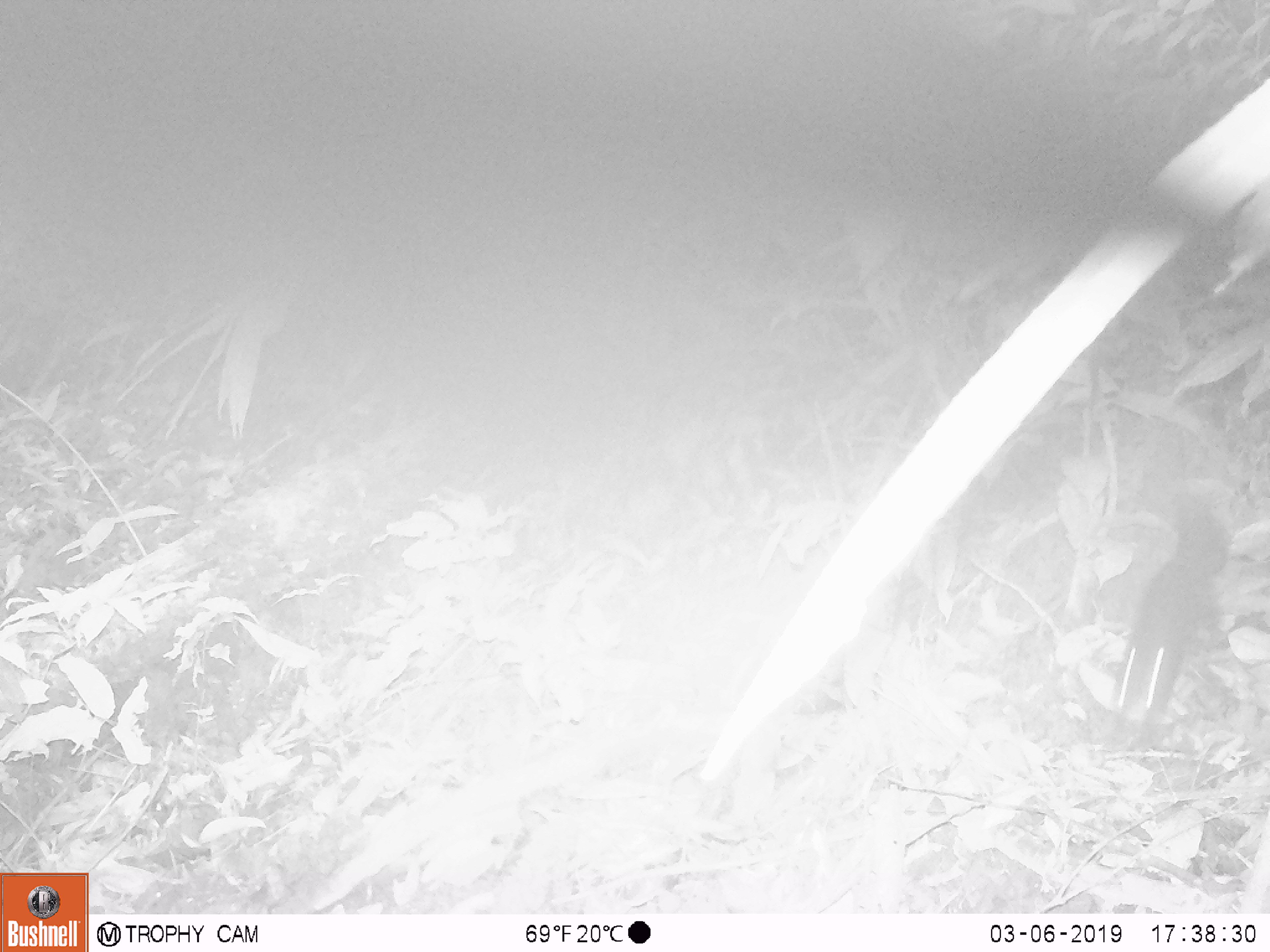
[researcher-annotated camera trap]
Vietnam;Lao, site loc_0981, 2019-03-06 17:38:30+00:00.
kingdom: Animalia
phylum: Chordata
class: Mammalia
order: Rodentia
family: Sciuridae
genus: Sciurus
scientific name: Sciurus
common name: squirrel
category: unidentified squirrel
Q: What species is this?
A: Unidentified squirrel (squirrel) (Sciurus).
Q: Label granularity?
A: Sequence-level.